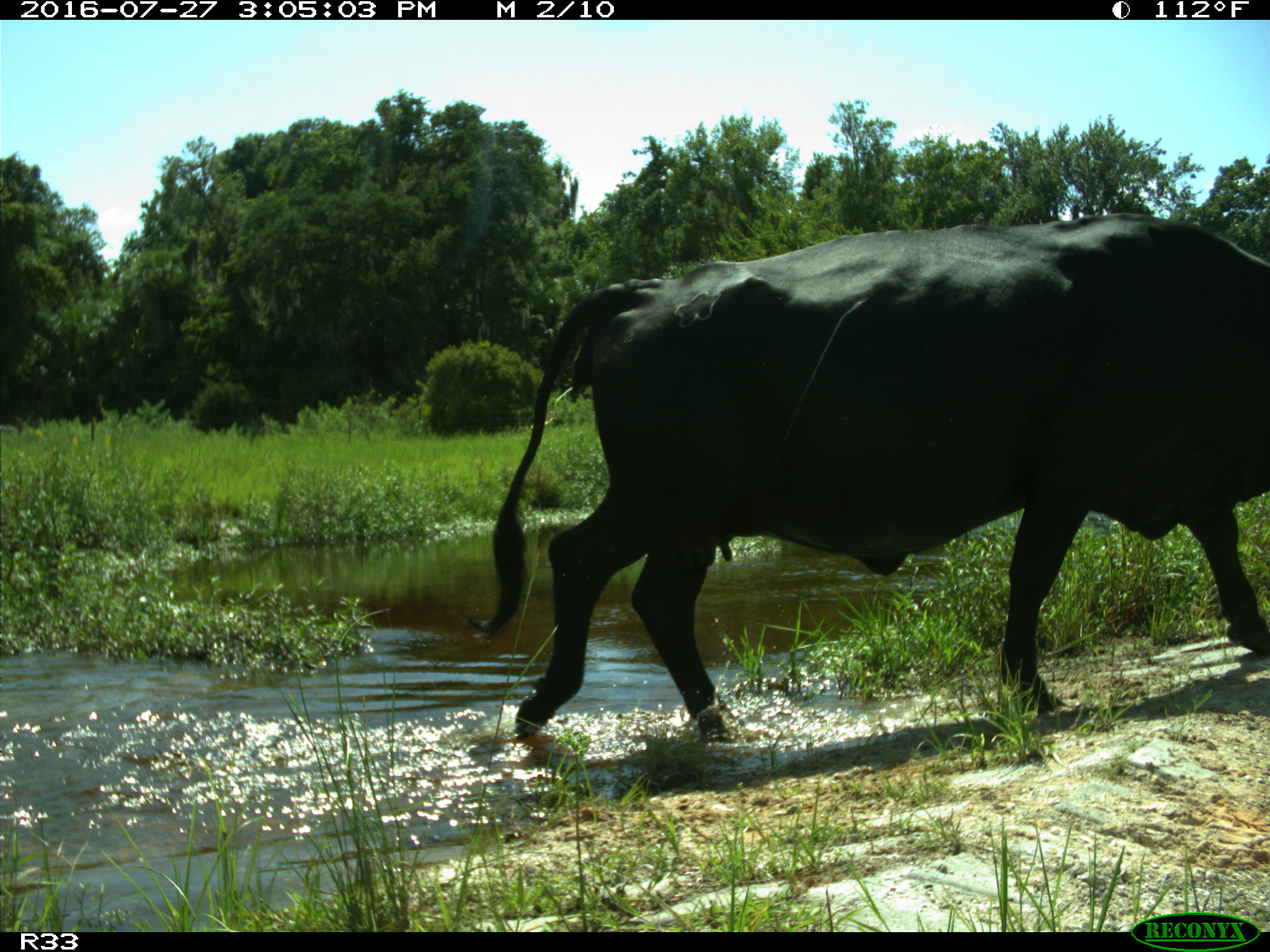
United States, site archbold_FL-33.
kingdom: Animalia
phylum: Chordata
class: Mammalia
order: Artiodactyla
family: Bovidae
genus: Bos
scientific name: Bos taurus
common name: domestic cow